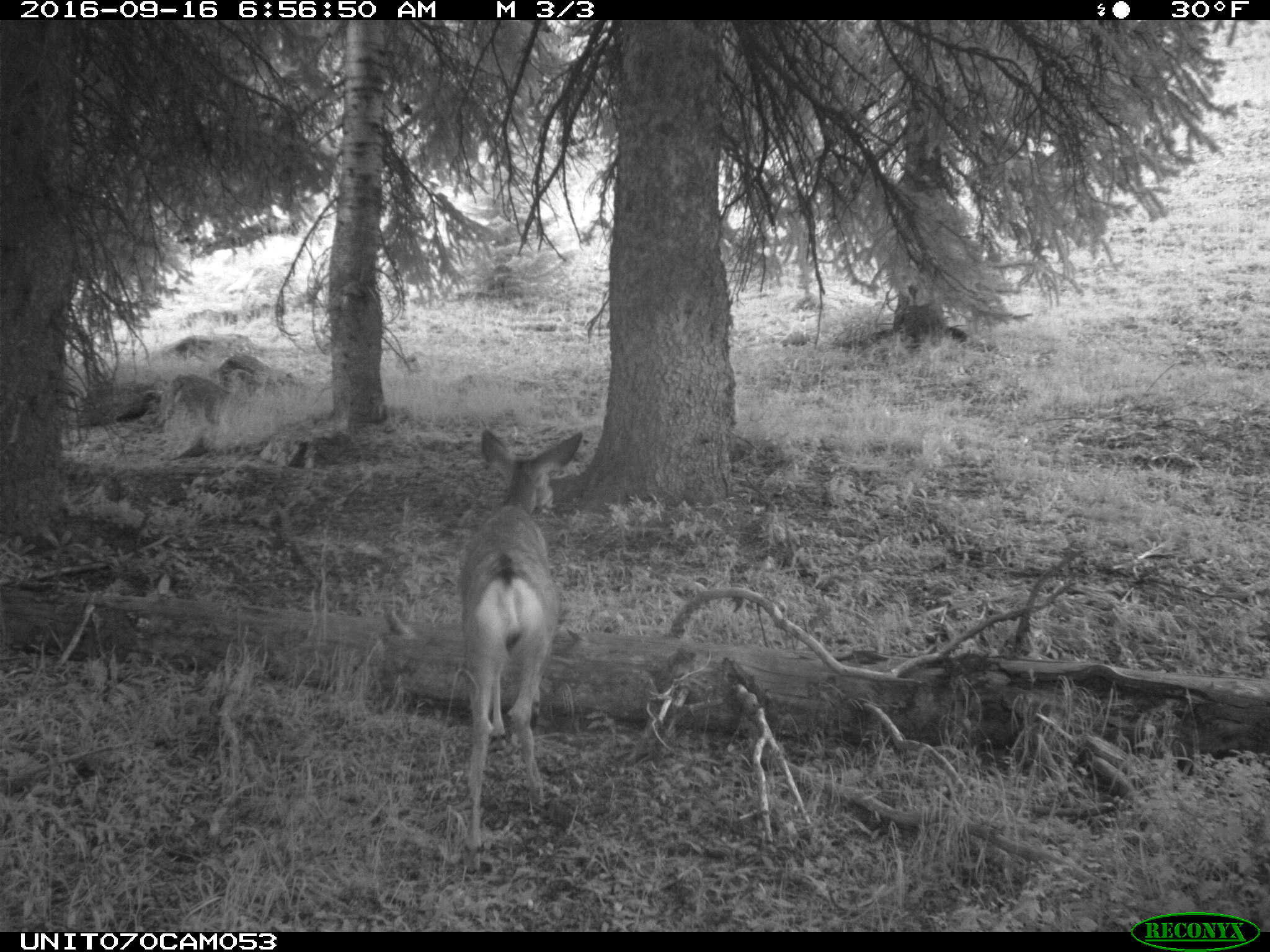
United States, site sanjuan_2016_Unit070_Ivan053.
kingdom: Animalia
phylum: Chordata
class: Mammalia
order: Artiodactyla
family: Cervidae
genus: Odocoileus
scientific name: Odocoileus hemionus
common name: mule deer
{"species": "Odocoileus hemionus (mule deer)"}